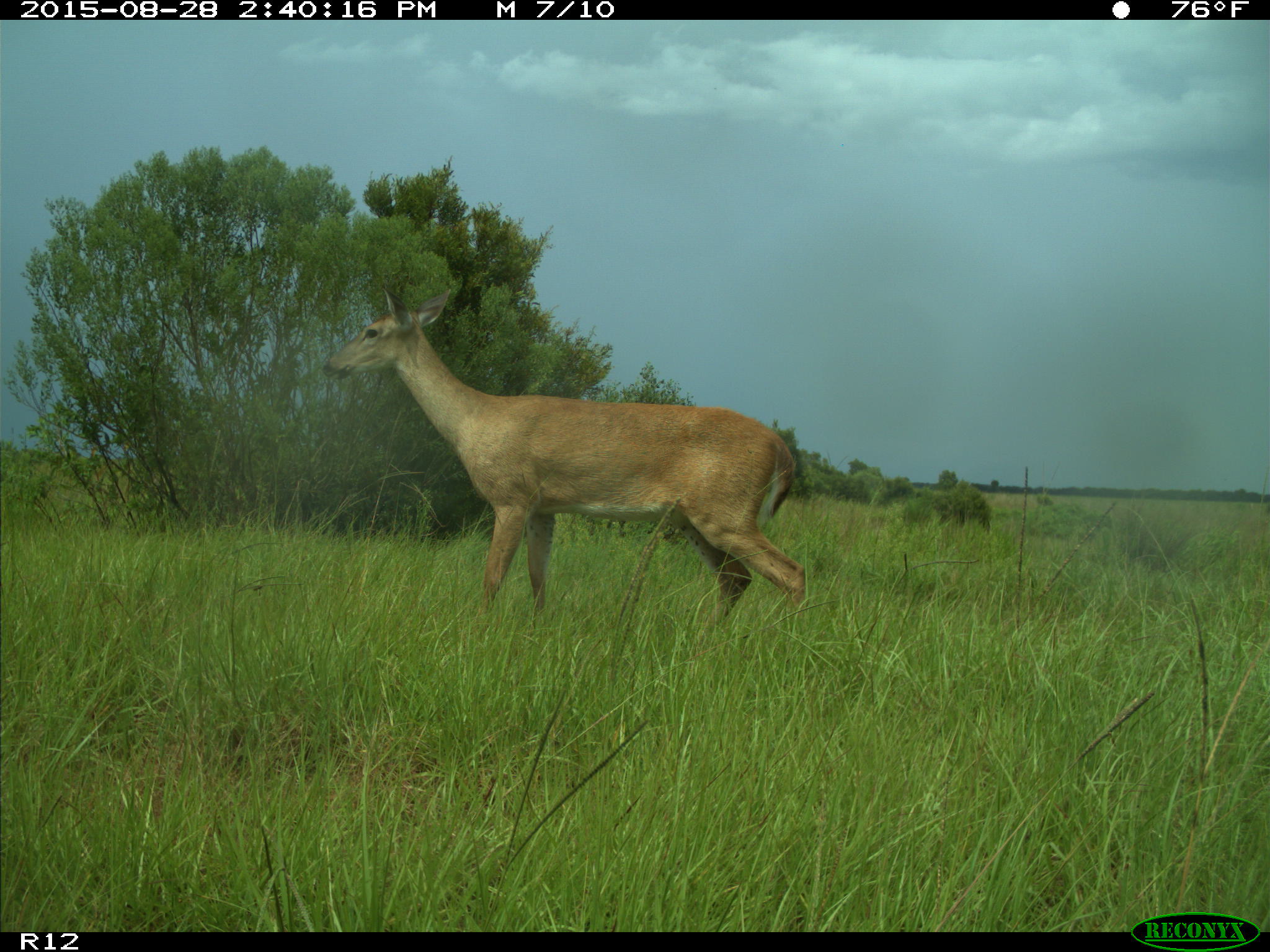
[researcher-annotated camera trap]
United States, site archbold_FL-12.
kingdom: Animalia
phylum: Chordata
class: Mammalia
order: Artiodactyla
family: Cervidae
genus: Odocoileus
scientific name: Odocoileus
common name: deer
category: unidentified deer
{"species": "unidentified deer (deer) (Odocoileus)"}